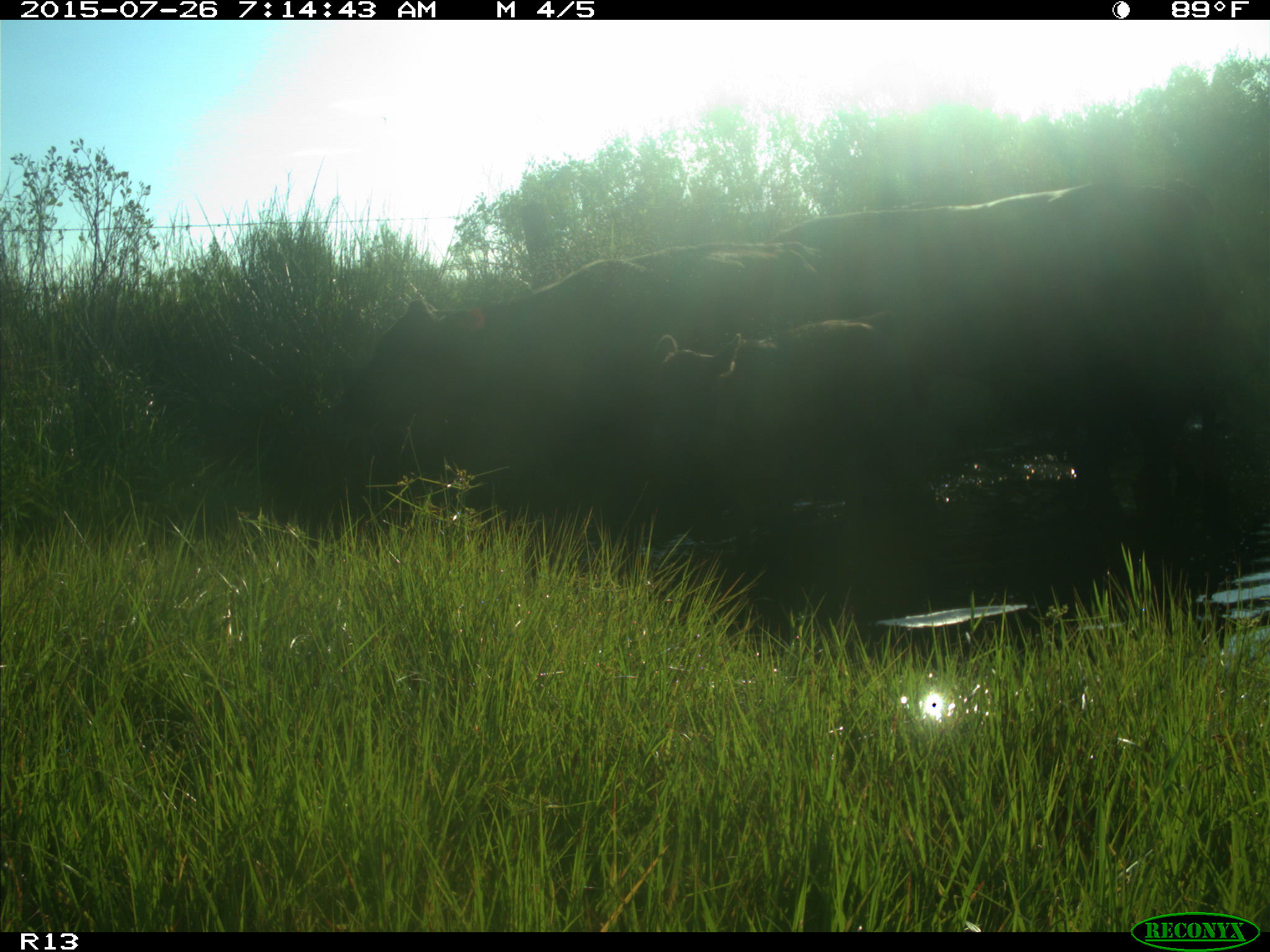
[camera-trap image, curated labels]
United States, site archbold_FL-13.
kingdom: Animalia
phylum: Chordata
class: Mammalia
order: Artiodactyla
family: Bovidae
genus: Bos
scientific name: Bos taurus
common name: domestic cow